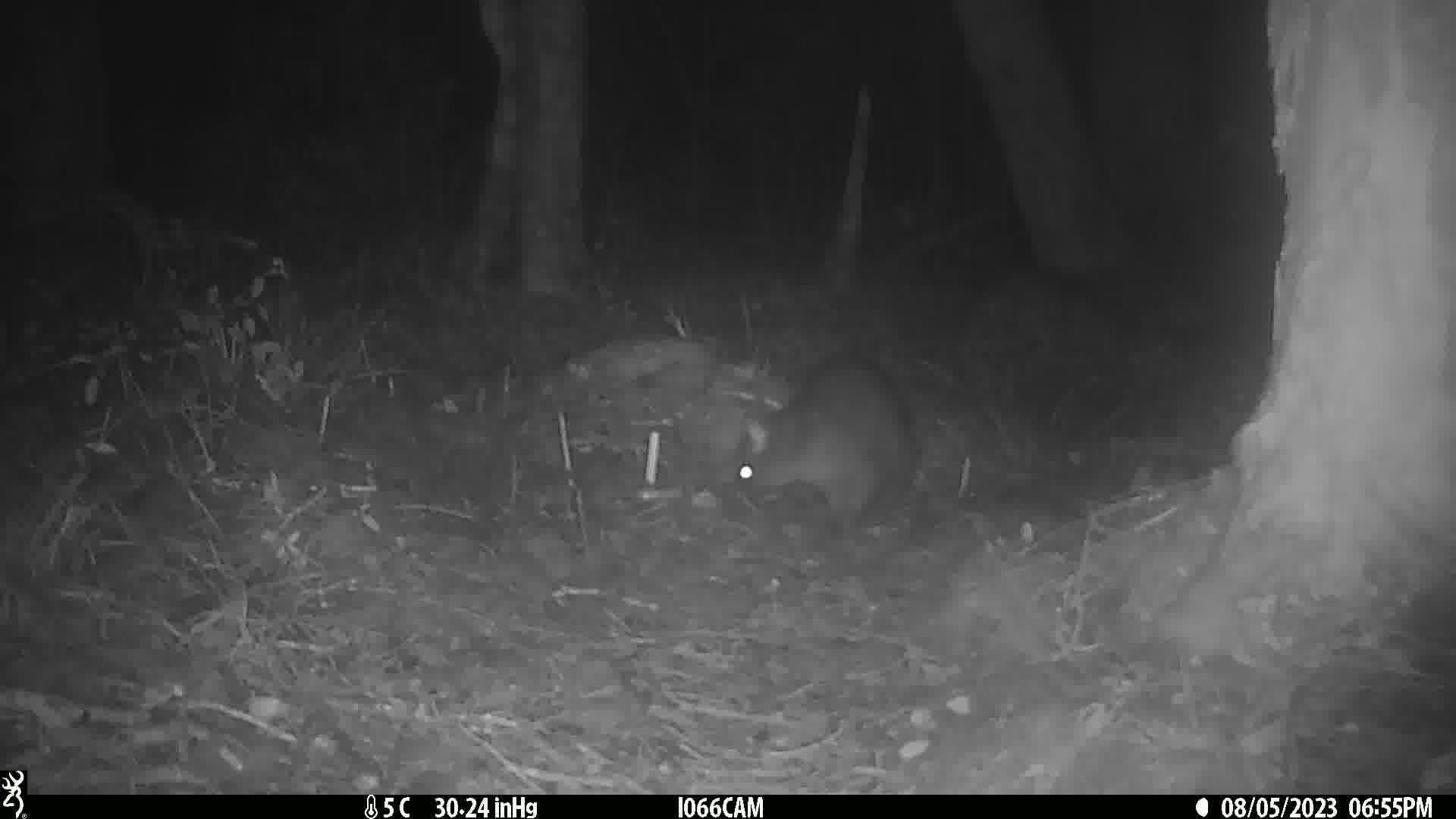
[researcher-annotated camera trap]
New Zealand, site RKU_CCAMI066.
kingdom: Animalia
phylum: Chordata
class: Mammalia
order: Diprotodontia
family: Phalangeridae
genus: Trichosurus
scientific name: Trichosurus vulpecula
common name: common brushtail possum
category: possum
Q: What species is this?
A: Possum (common brushtail possum) (Trichosurus vulpecula).